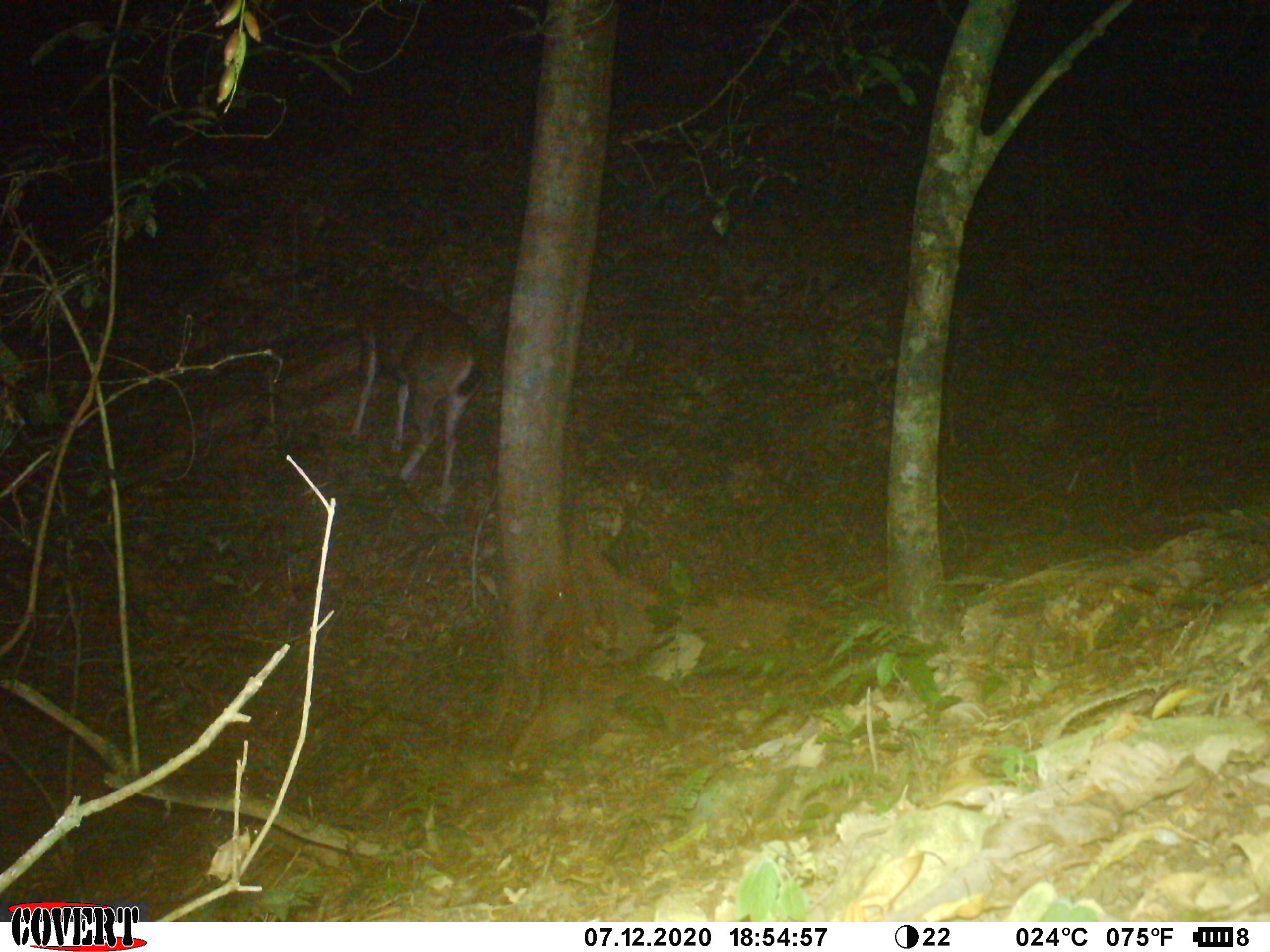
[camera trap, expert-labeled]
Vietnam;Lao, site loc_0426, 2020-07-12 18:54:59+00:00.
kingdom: Animalia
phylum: Chordata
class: Mammalia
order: Artiodactyla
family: Cervidae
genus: Rusa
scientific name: Rusa unicolor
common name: sambar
Sambar (Rusa unicolor). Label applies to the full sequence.